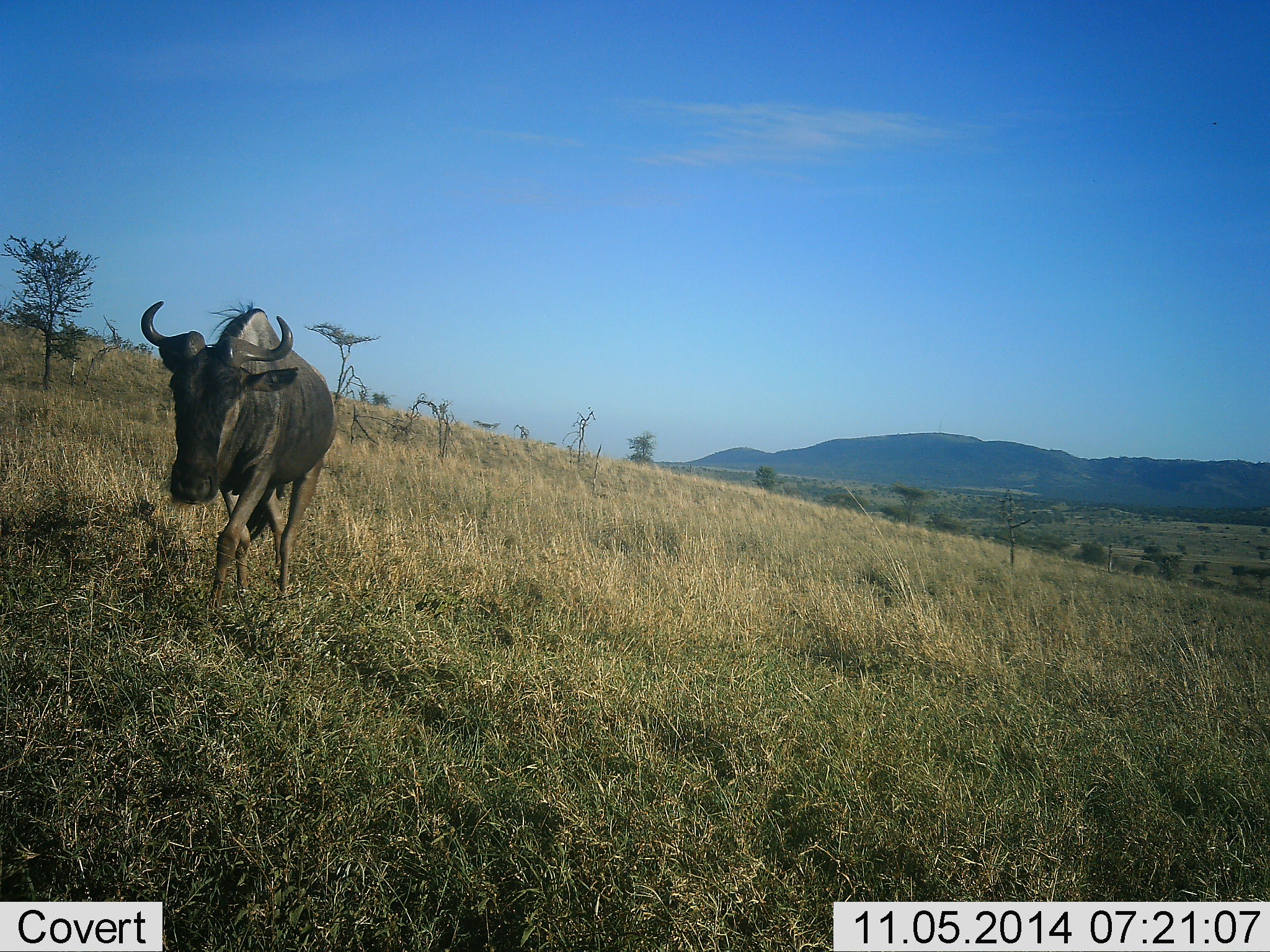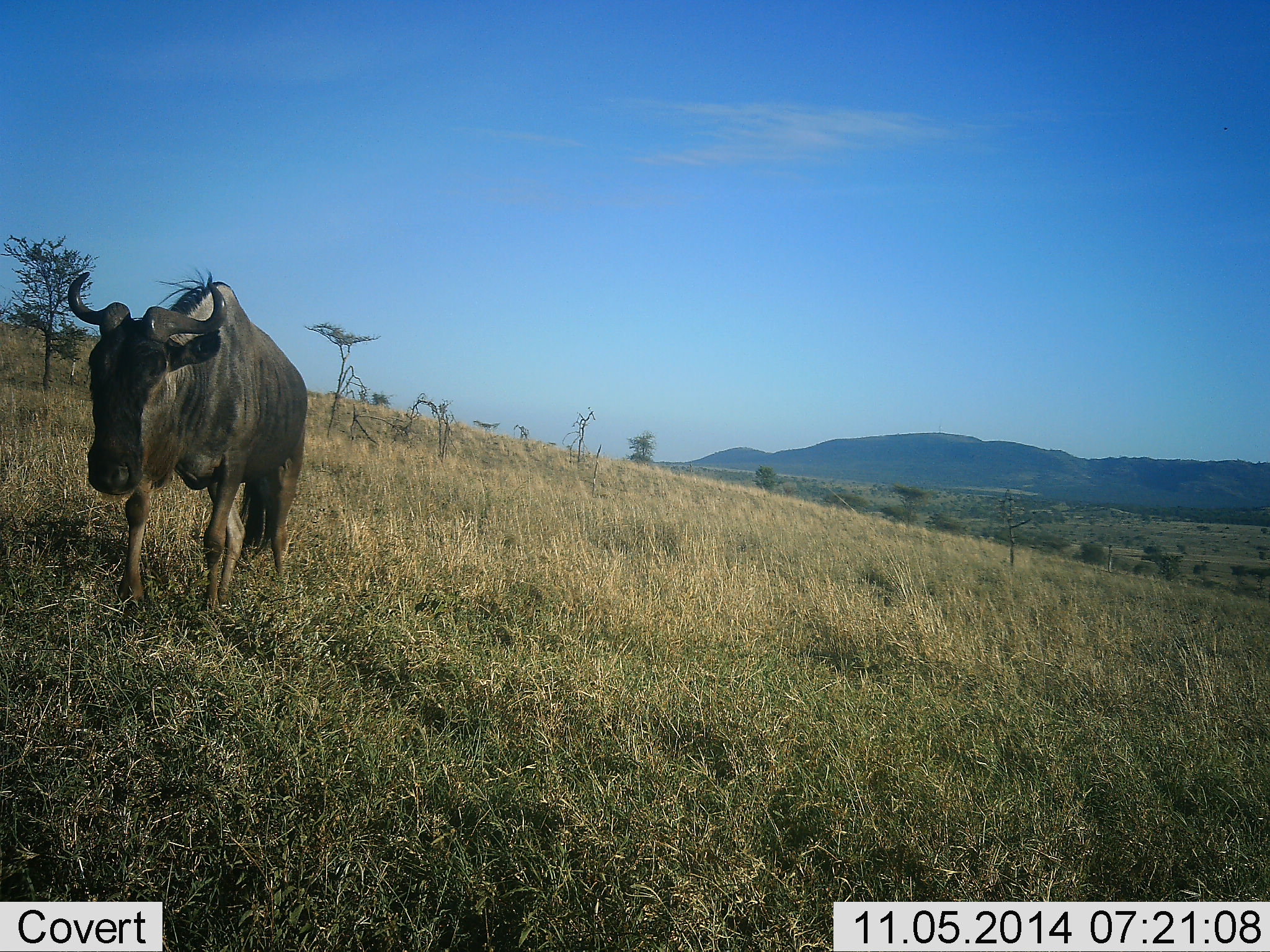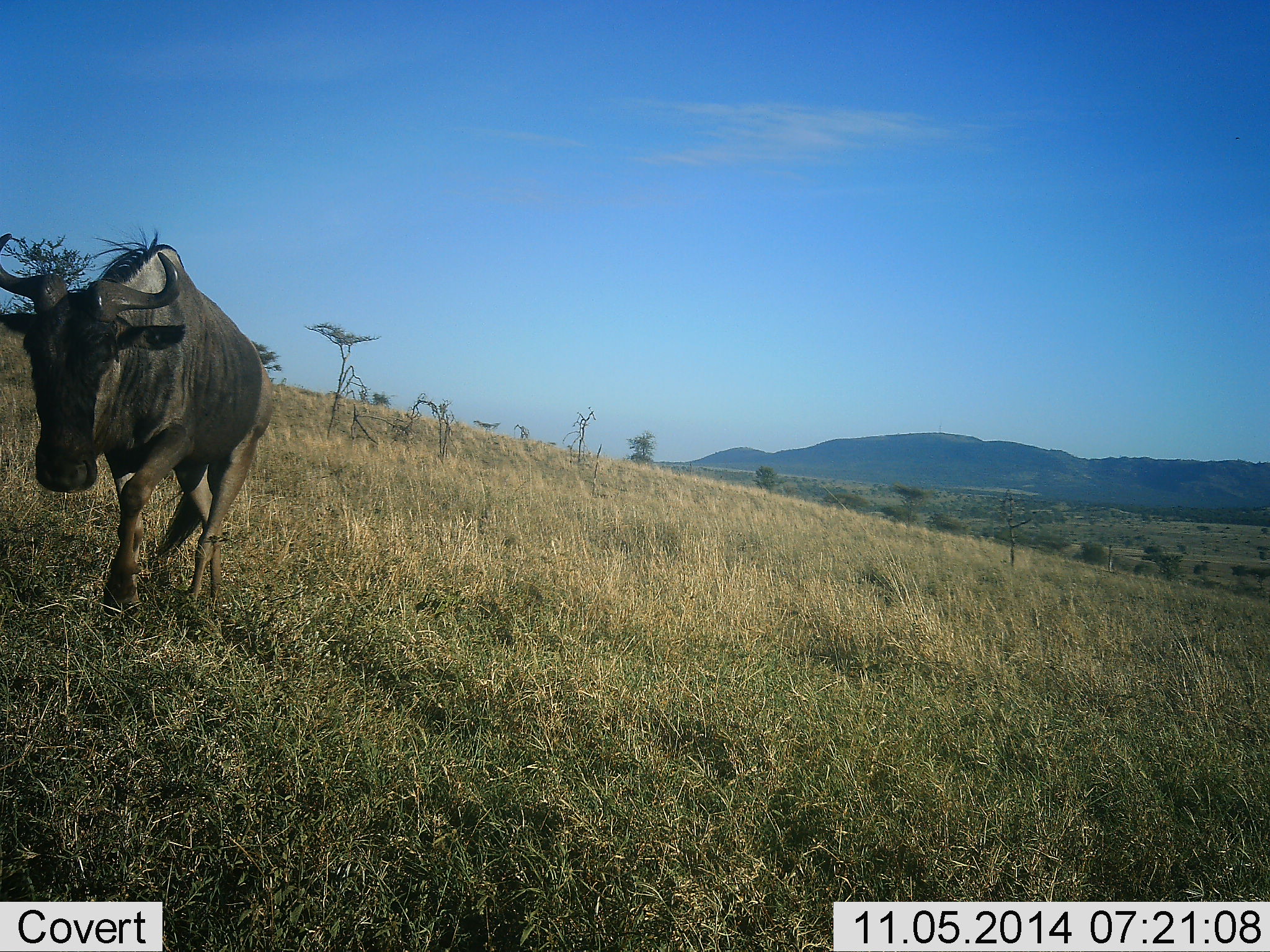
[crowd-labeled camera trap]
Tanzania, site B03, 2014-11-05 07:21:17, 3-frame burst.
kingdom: Animalia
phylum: Chordata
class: Mammalia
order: Artiodactyla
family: Bovidae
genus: Connochaetes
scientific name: Connochaetes taurinus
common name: blue wildebeest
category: wildebeest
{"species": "wildebeest (blue wildebeest) (Connochaetes taurinus)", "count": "1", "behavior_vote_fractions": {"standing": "20%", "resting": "0%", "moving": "100%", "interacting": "0%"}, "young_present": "0%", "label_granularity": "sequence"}